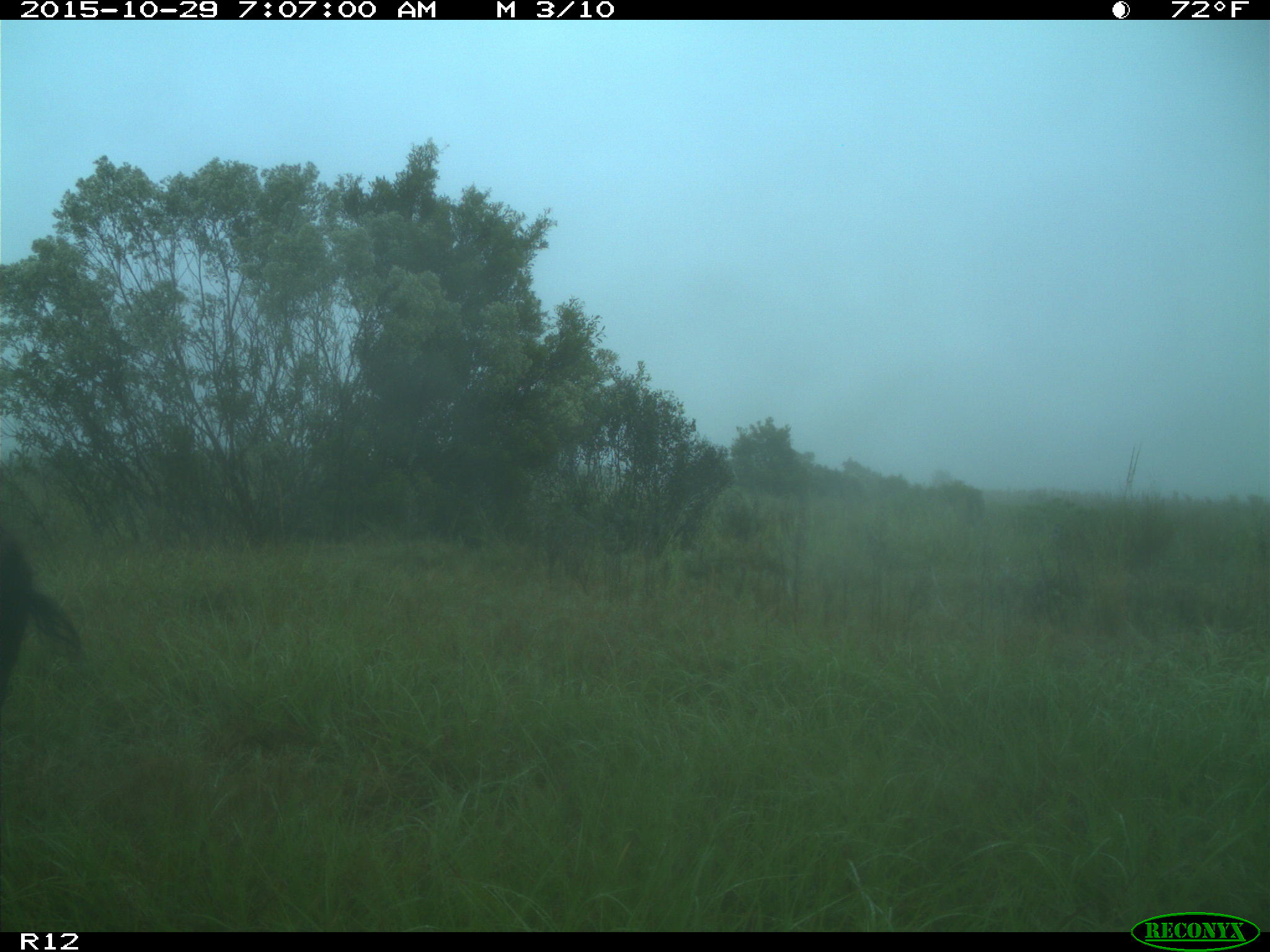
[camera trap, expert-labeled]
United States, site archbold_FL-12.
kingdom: Animalia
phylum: Chordata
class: Mammalia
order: Artiodactyla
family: Suidae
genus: Sus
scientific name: Sus scrofa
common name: wild boar